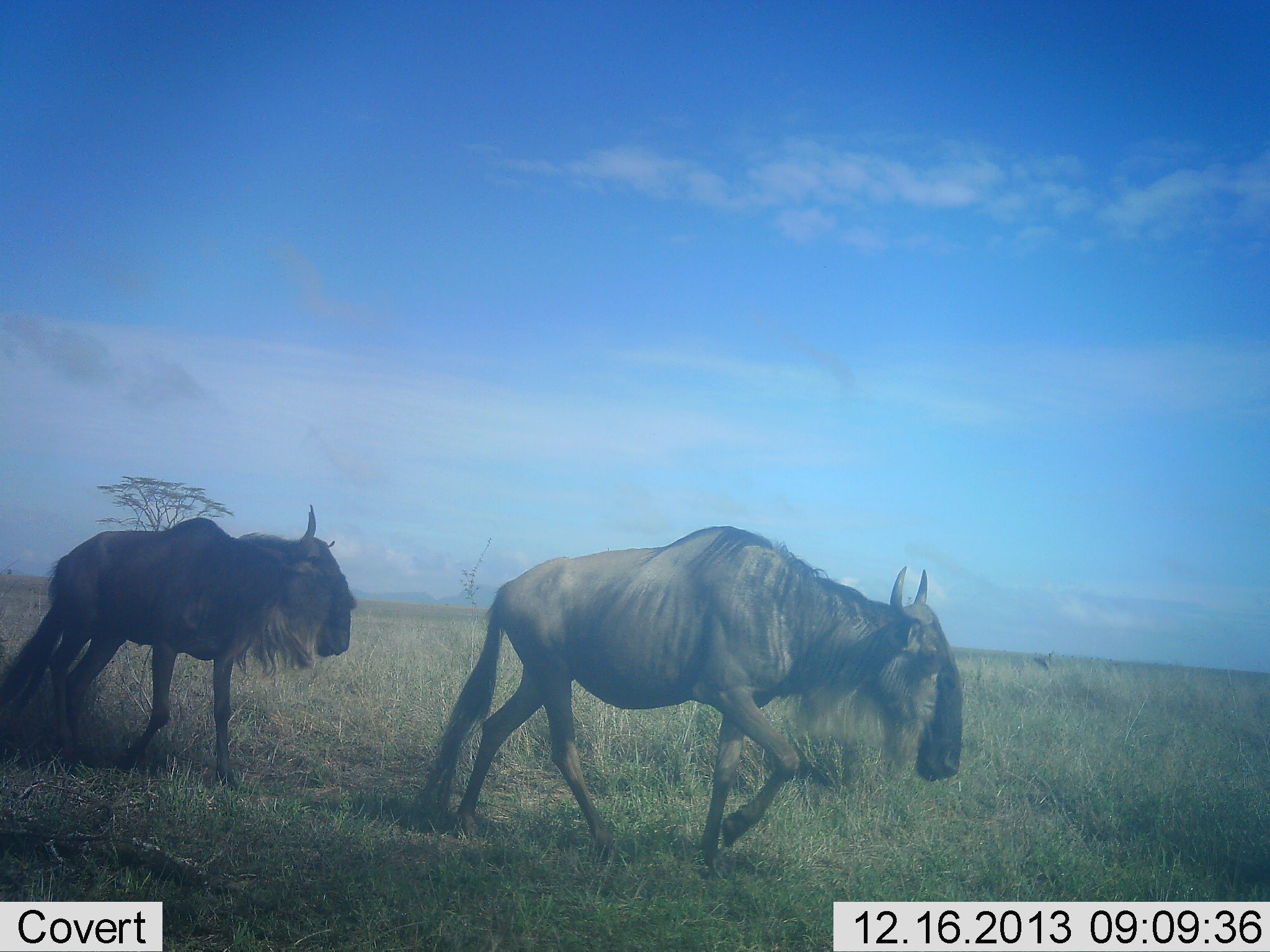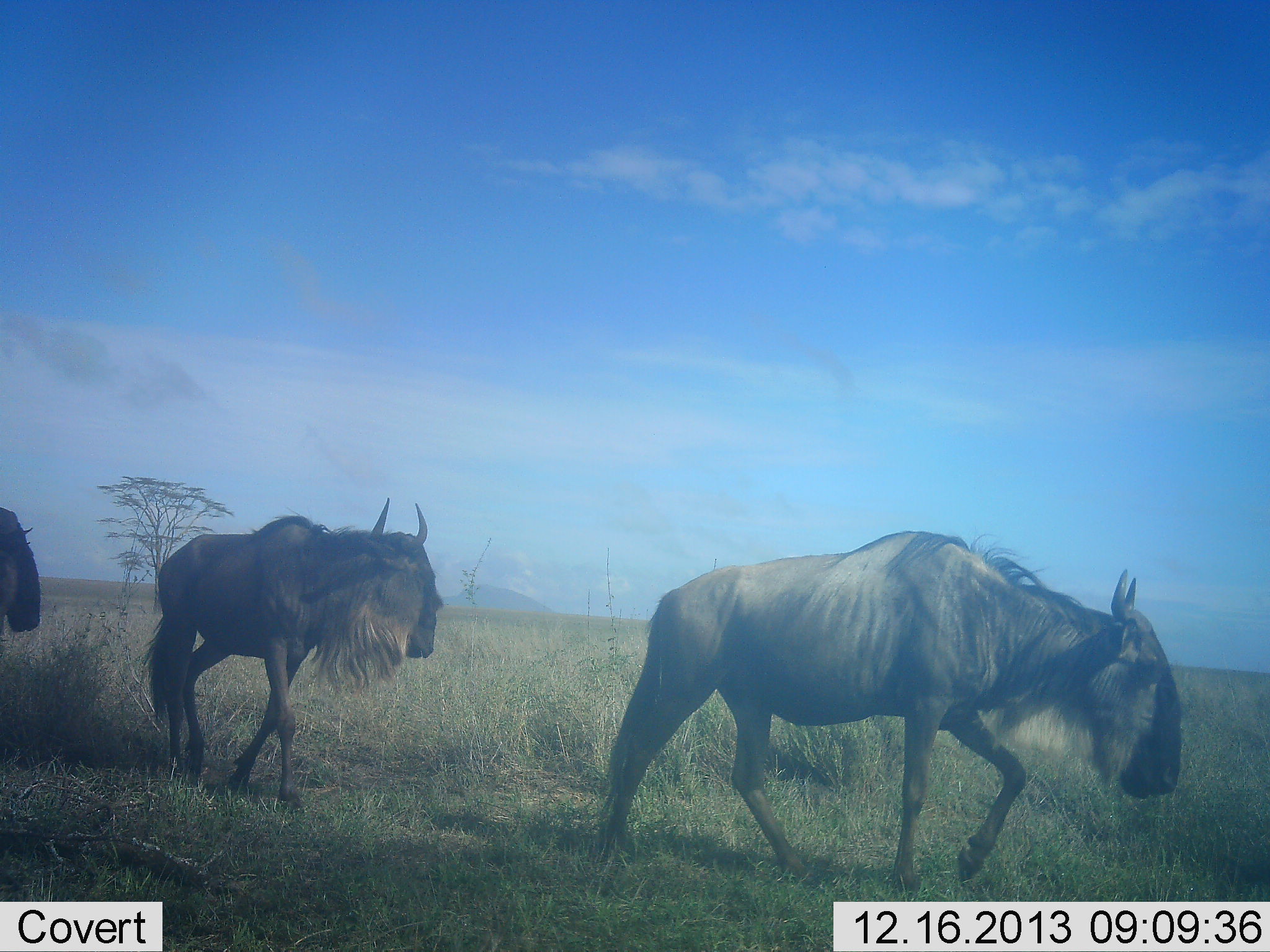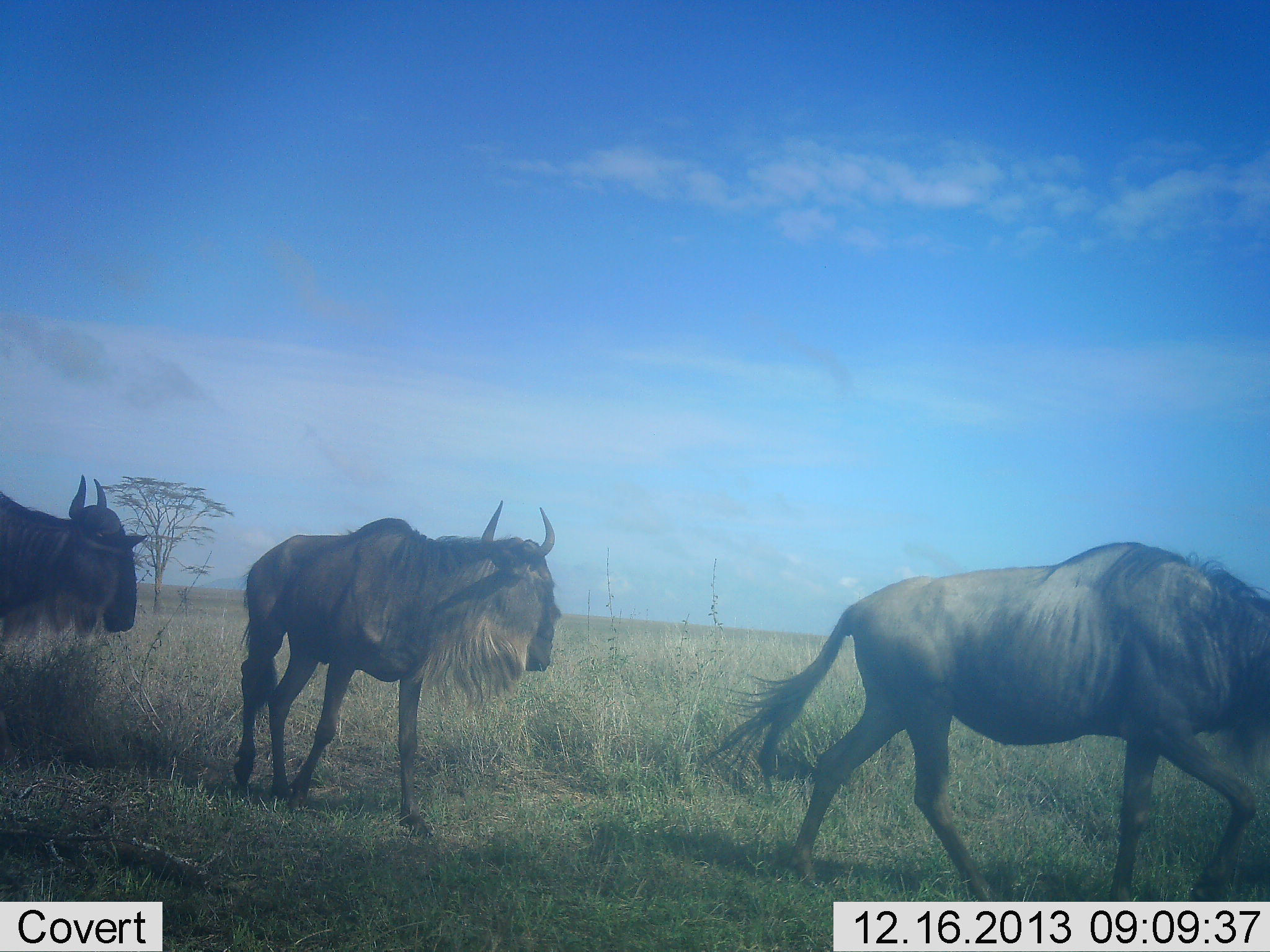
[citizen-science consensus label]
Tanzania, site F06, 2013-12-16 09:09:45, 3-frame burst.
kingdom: Animalia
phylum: Chordata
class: Mammalia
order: Artiodactyla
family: Bovidae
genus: Connochaetes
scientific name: Connochaetes taurinus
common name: blue wildebeest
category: wildebeest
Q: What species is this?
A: Wildebeest (blue wildebeest) (Connochaetes taurinus).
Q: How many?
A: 3.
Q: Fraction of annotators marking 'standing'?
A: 0%.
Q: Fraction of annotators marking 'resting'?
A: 0%.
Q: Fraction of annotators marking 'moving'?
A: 100%.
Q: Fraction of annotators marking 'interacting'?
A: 0%.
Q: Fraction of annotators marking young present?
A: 0%.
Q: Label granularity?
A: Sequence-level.